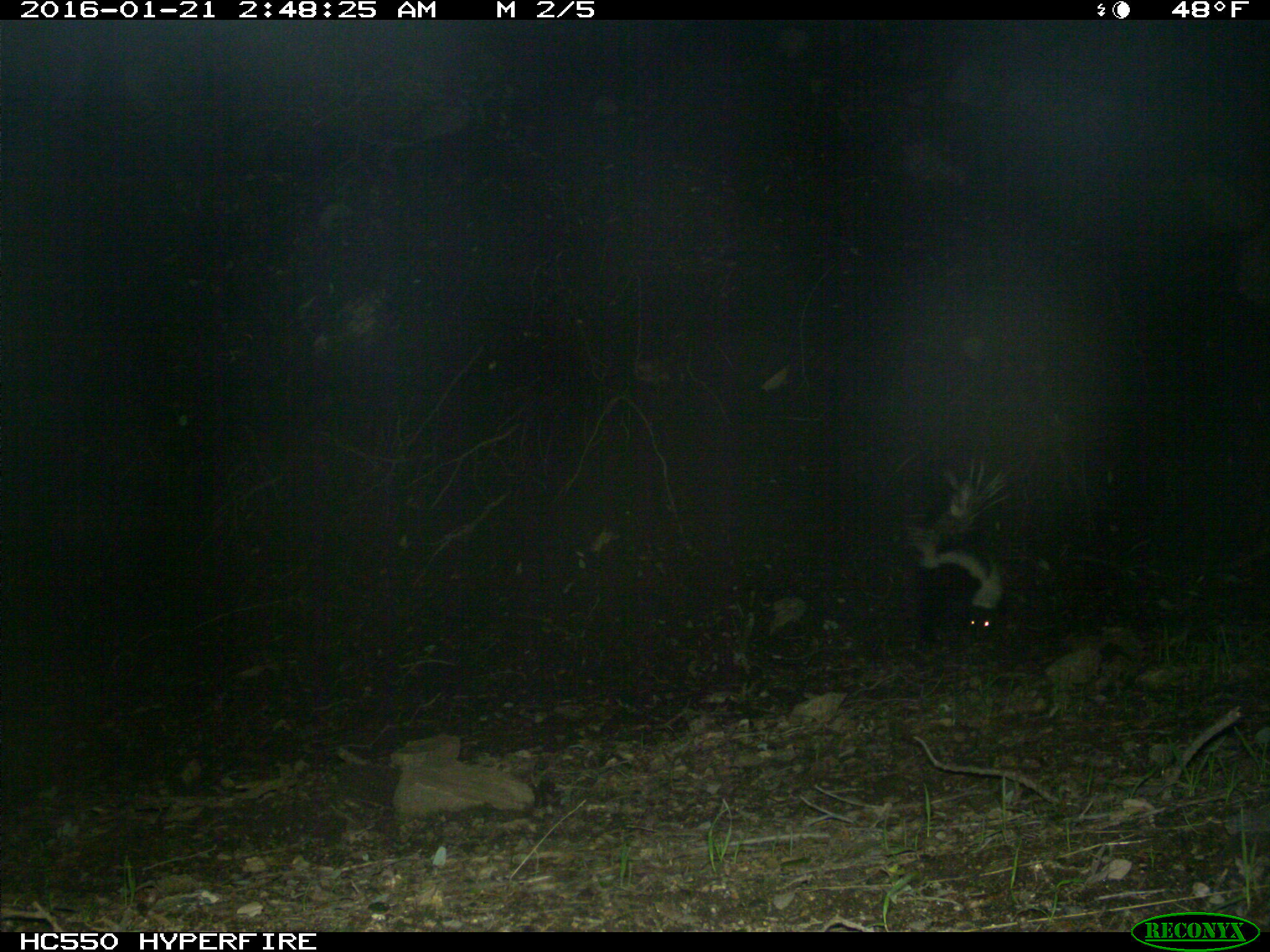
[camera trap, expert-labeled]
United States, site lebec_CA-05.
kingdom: Animalia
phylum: Chordata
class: Mammalia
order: Carnivora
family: Mephitidae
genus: Mephitis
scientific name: Mephitis mephitis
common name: striped skunk